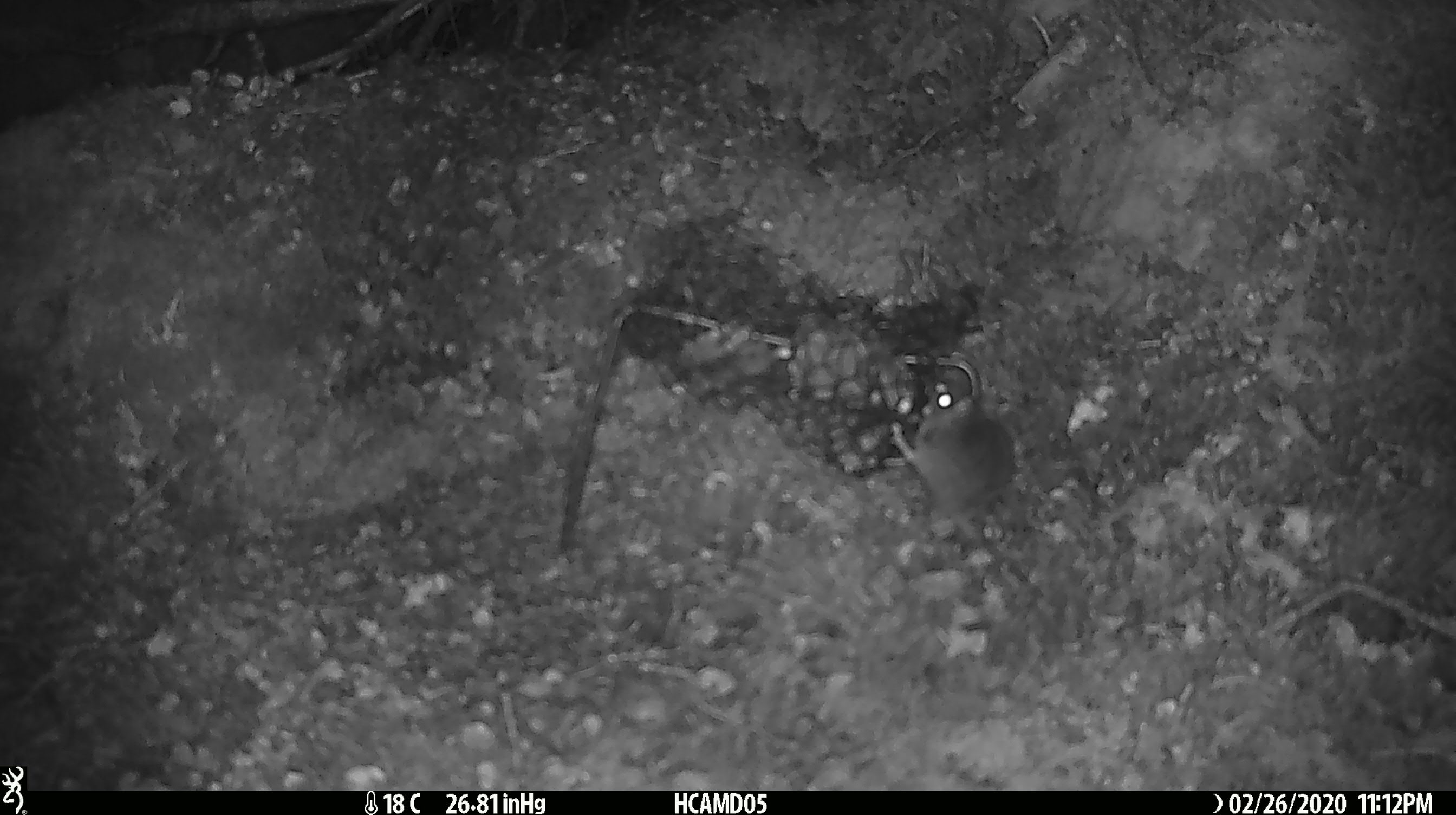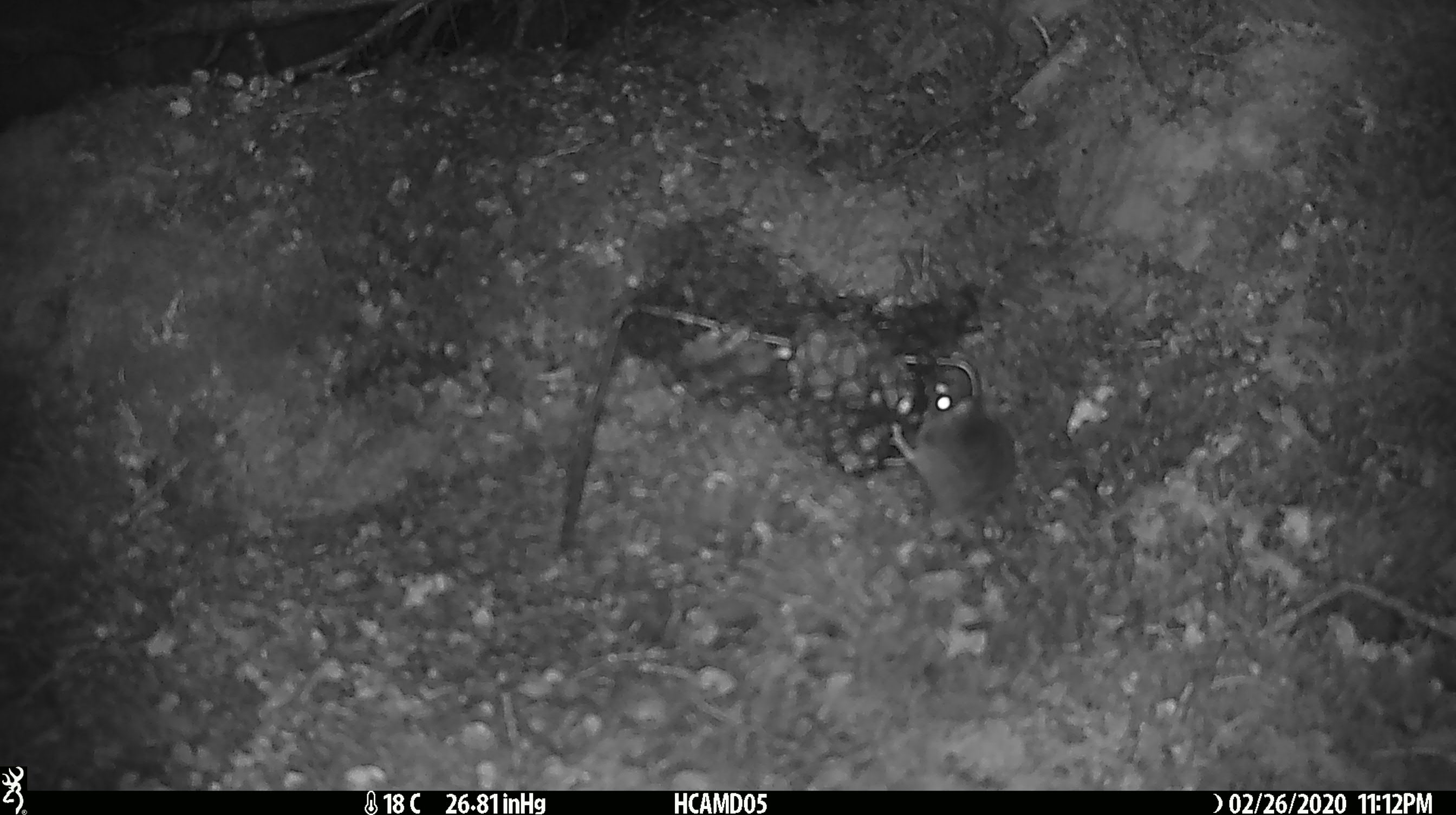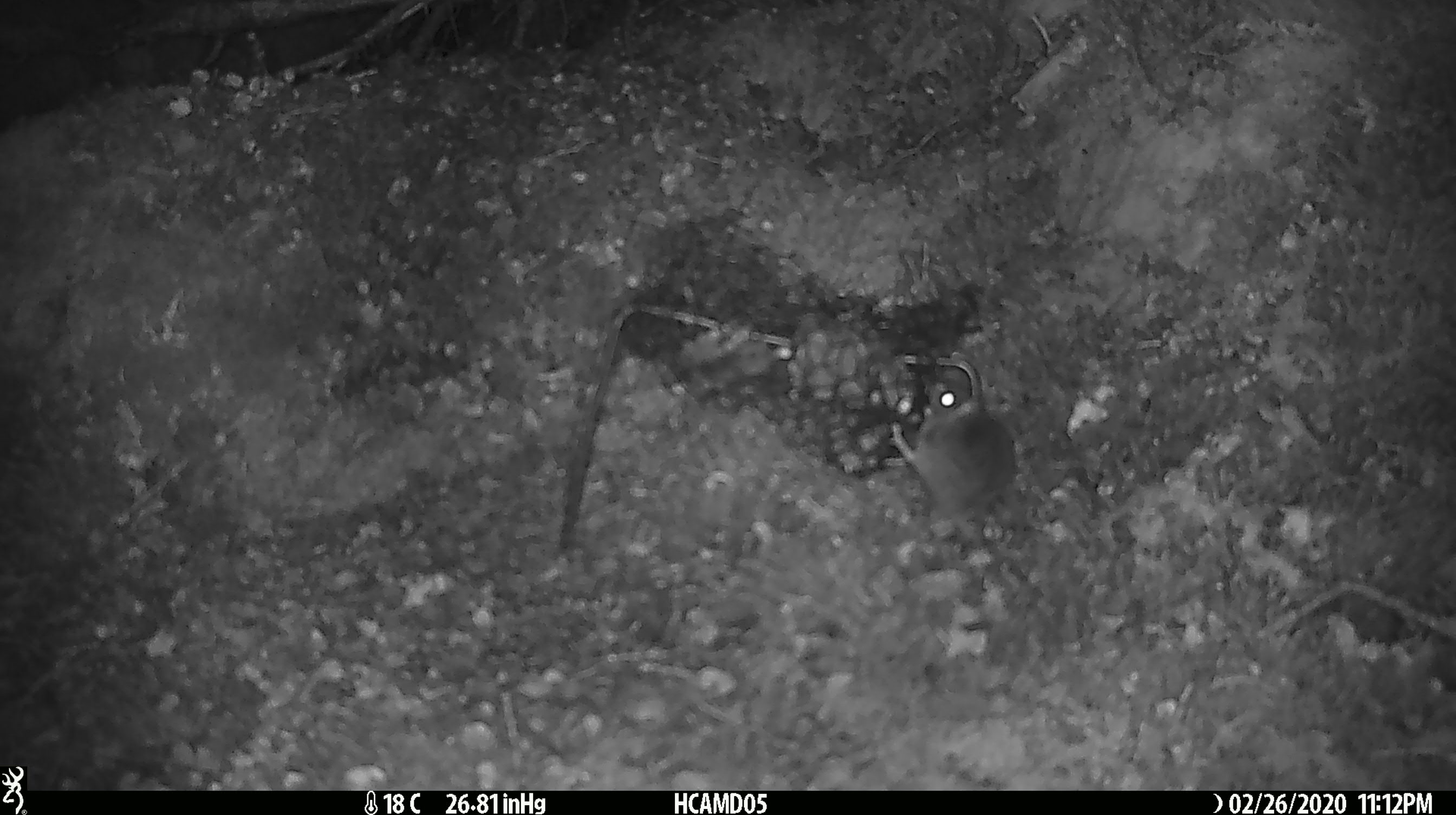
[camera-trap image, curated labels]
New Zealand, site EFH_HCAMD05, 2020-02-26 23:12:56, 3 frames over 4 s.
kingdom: Animalia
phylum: Chordata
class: Mammalia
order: Rodentia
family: Muridae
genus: Mus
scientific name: Mus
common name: mouse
Mouse (Mus).